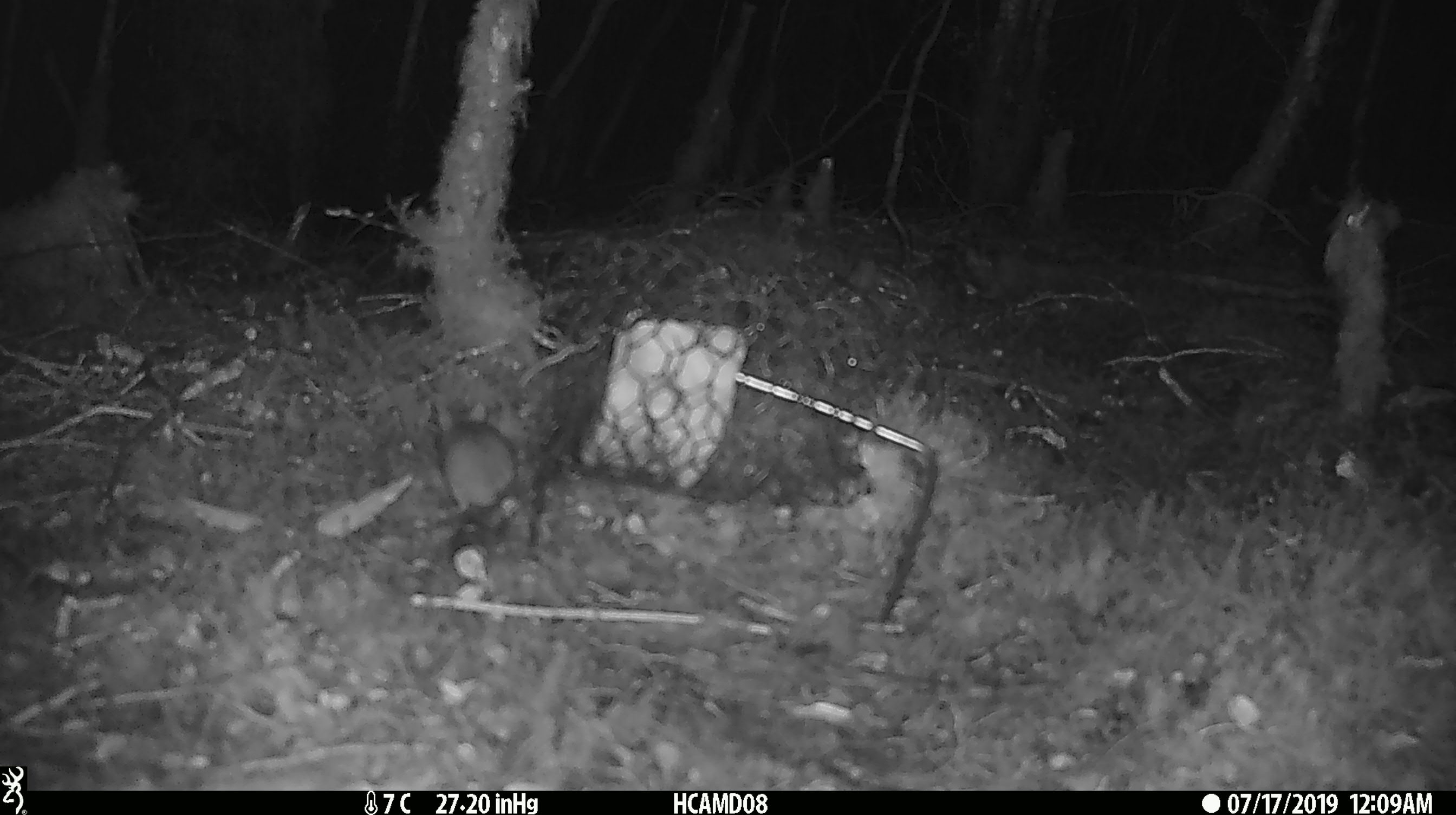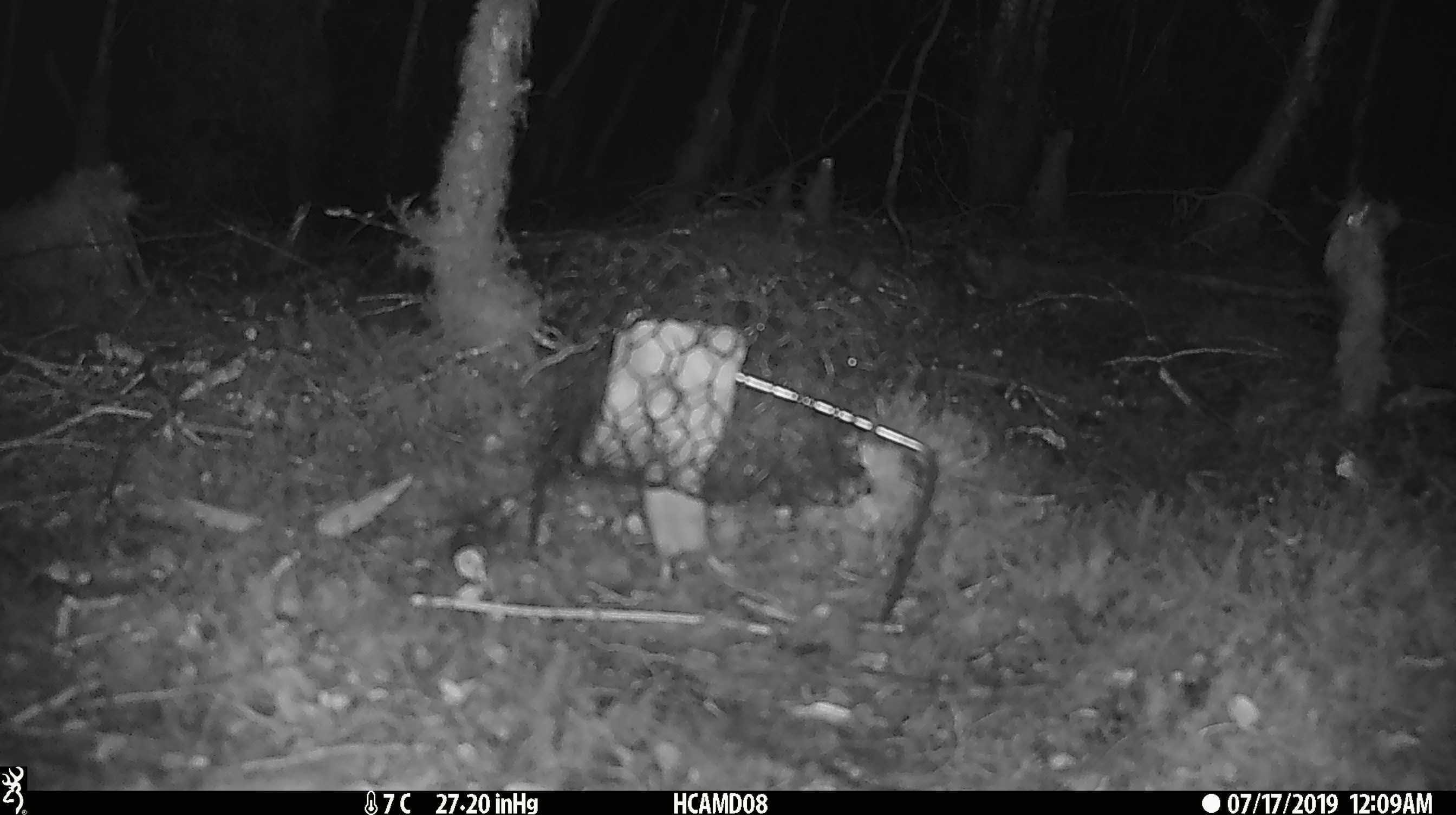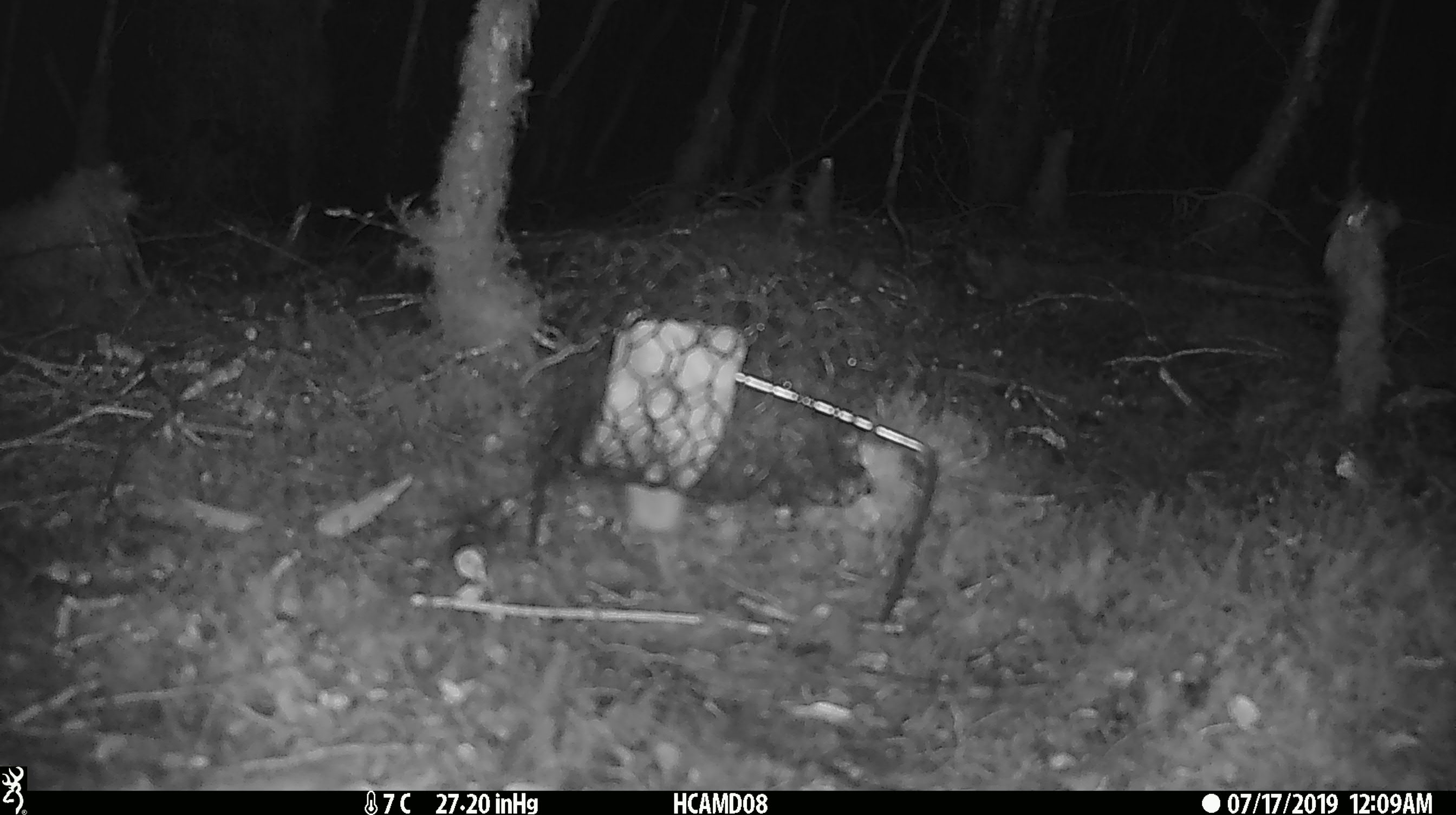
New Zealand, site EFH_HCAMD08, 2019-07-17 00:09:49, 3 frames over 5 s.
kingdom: Animalia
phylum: Chordata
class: Mammalia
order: Rodentia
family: Muridae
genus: Mus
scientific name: Mus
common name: mouse